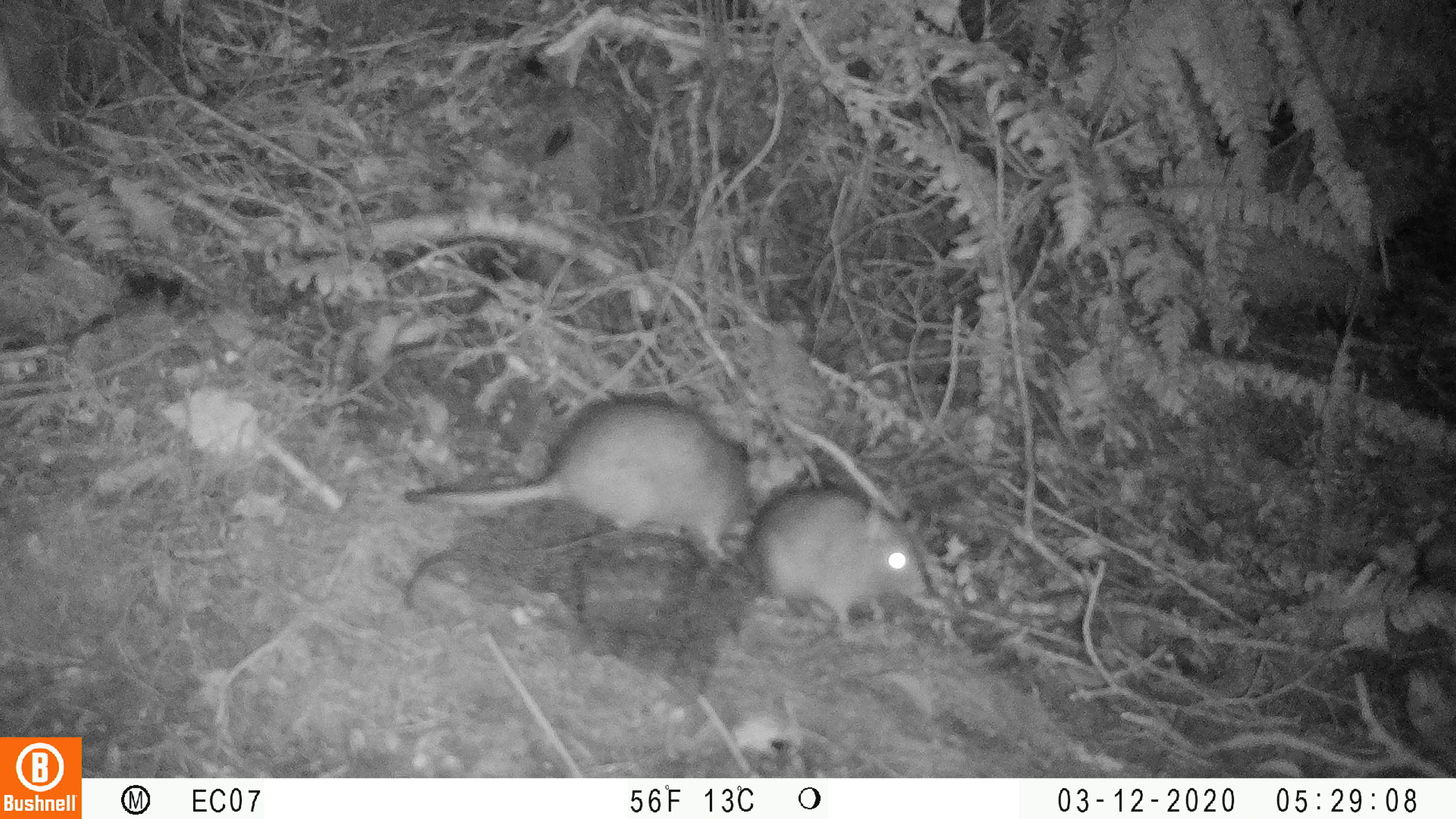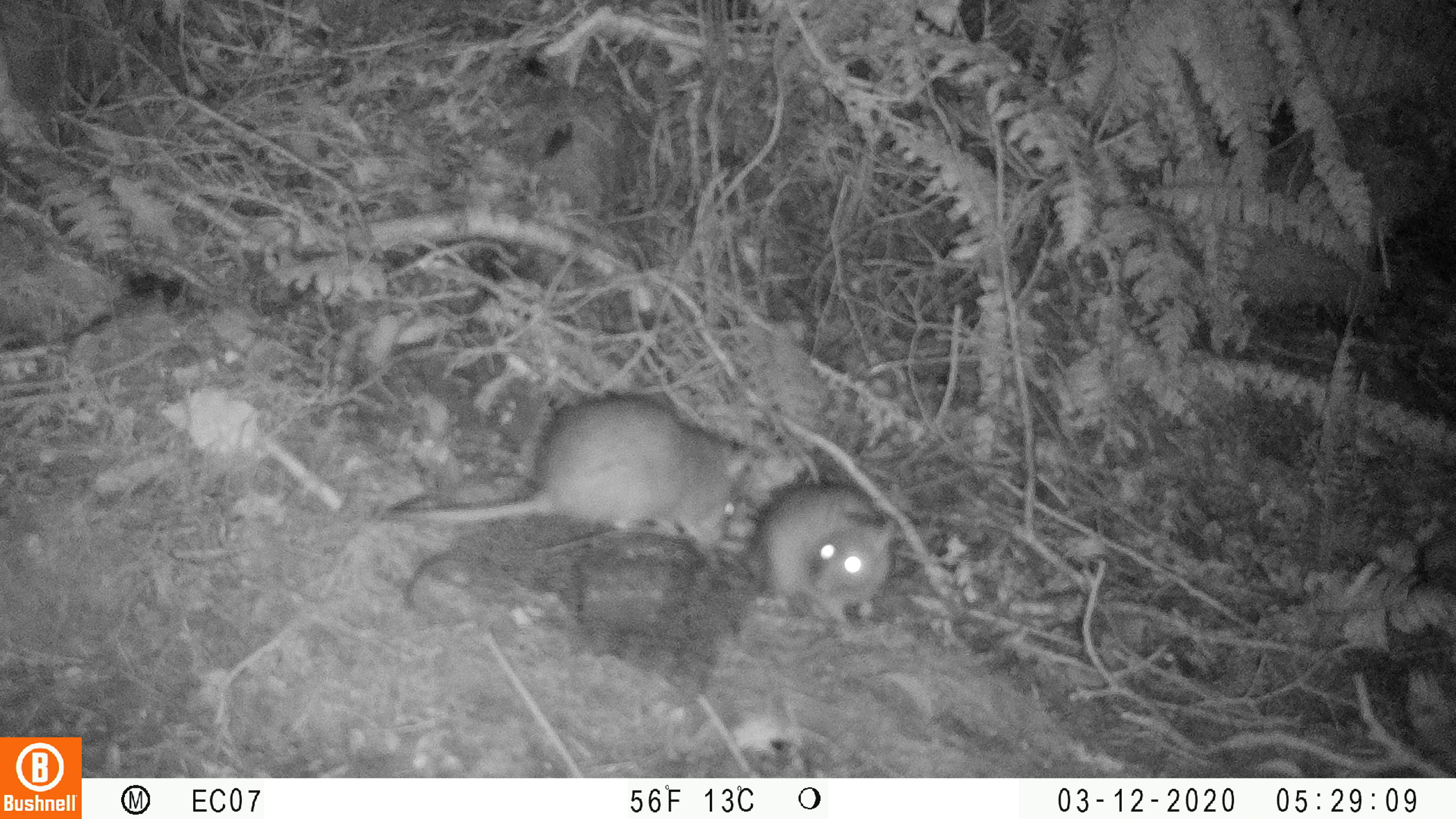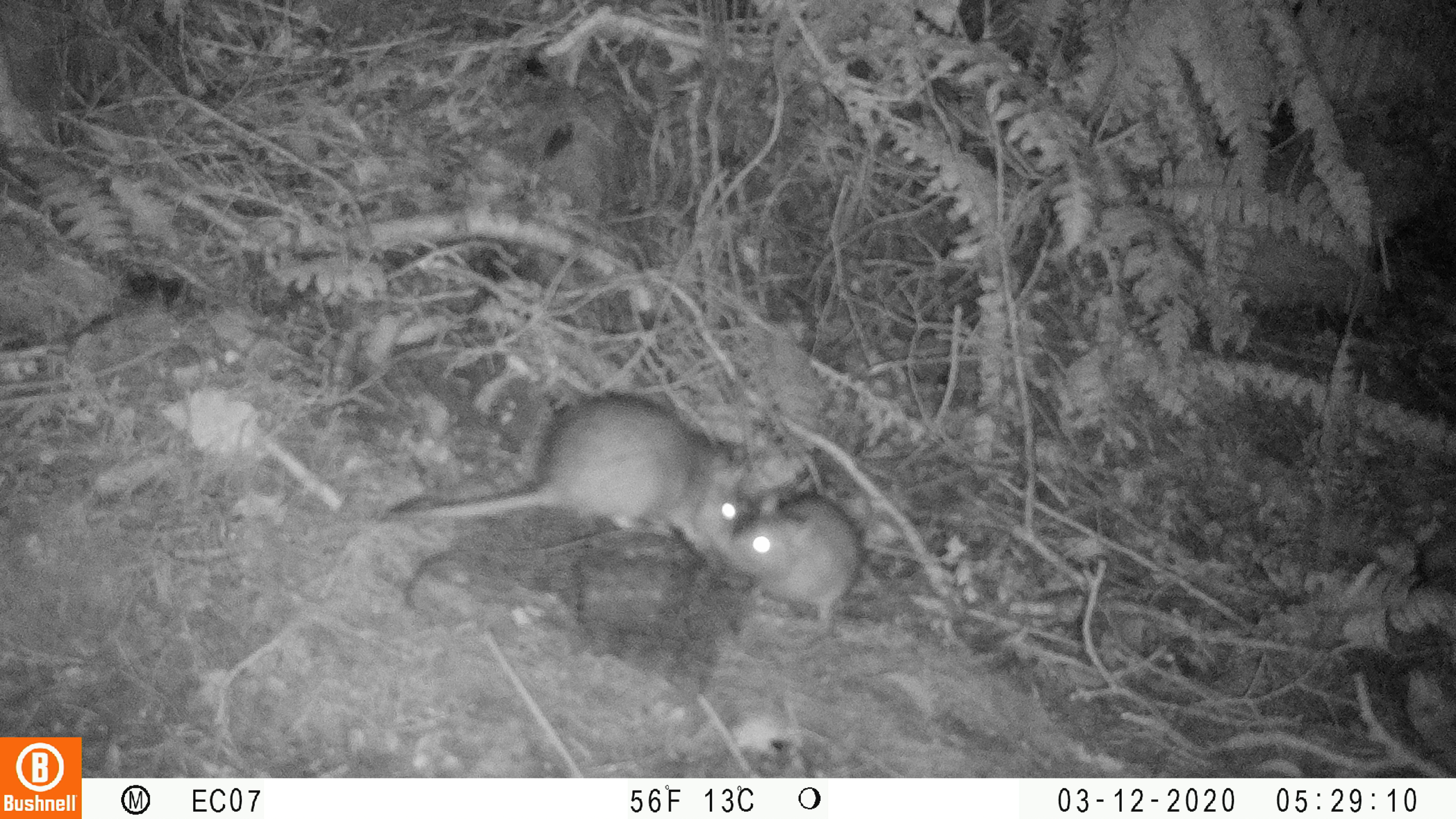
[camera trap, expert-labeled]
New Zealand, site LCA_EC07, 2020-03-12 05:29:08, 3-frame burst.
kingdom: Animalia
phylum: Chordata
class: Mammalia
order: Rodentia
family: Muridae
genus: Rattus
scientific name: Rattus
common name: rat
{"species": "rat (Rattus)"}